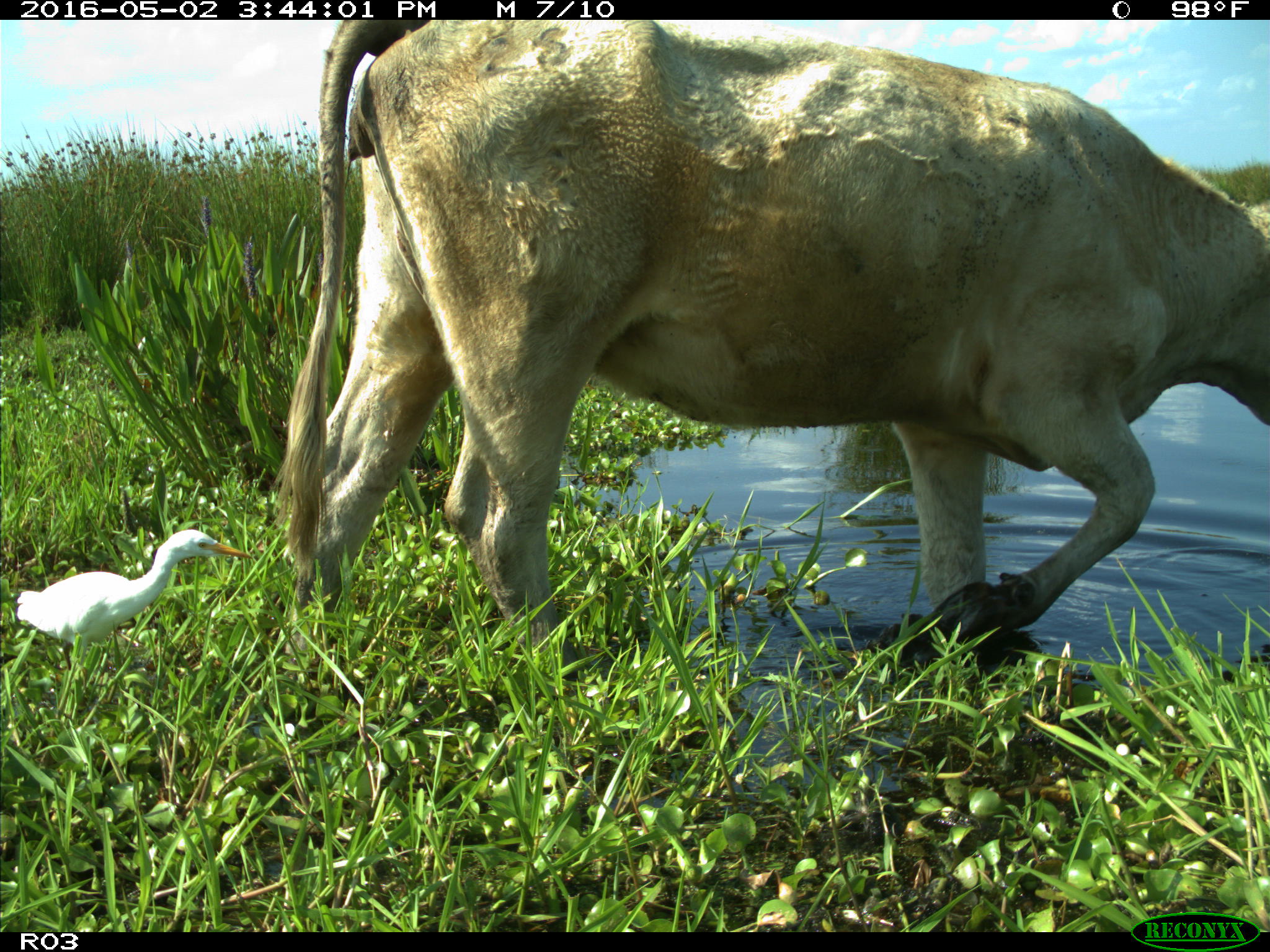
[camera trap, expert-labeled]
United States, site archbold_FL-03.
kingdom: Animalia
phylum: Chordata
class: Mammalia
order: Artiodactyla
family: Bovidae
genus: Bos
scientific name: Bos taurus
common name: domestic cow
Bos taurus (domestic cow).